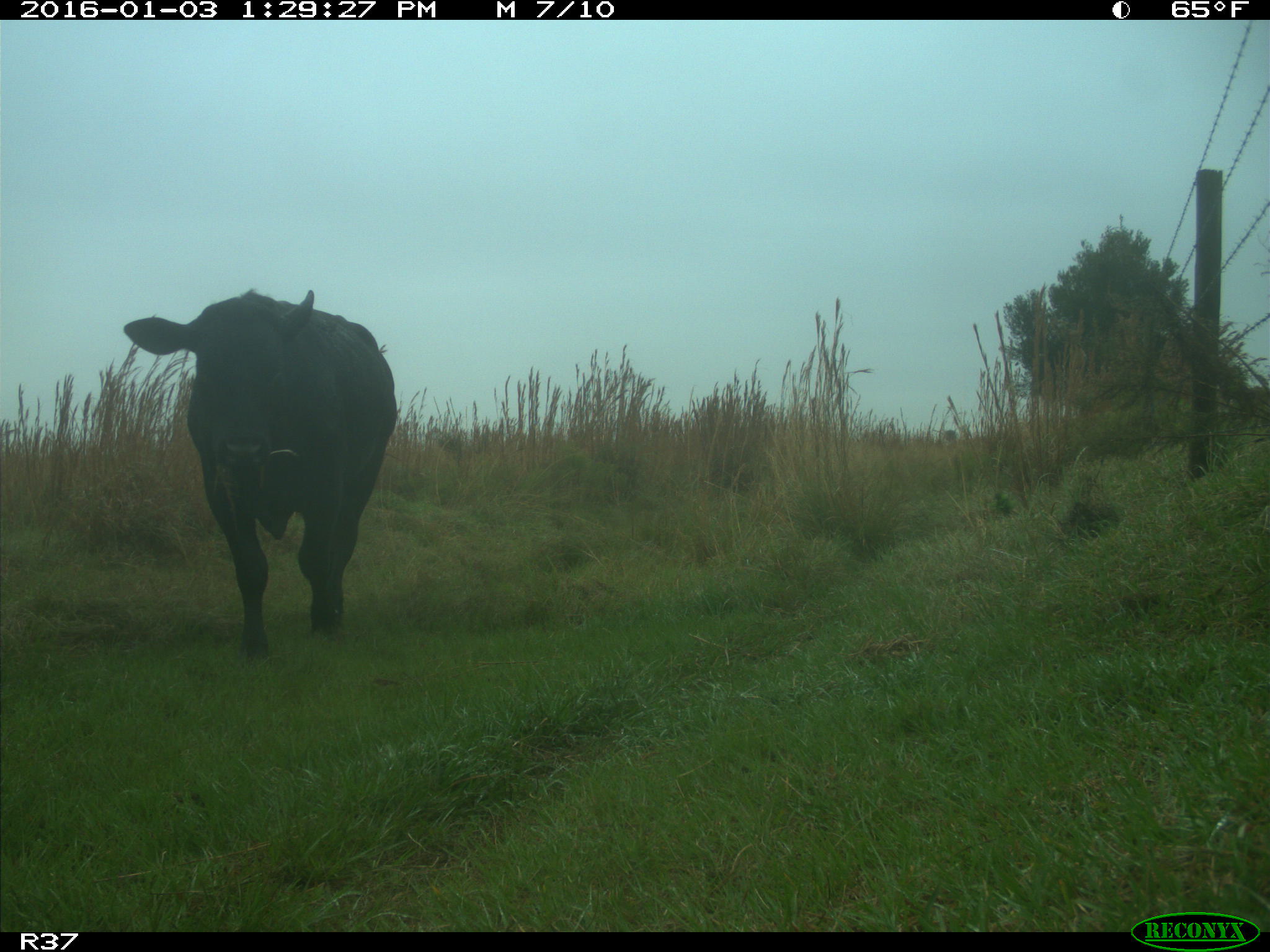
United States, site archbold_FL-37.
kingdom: Animalia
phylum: Chordata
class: Mammalia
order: Artiodactyla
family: Bovidae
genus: Bos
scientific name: Bos taurus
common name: domestic cow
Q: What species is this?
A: Bos taurus (domestic cow).